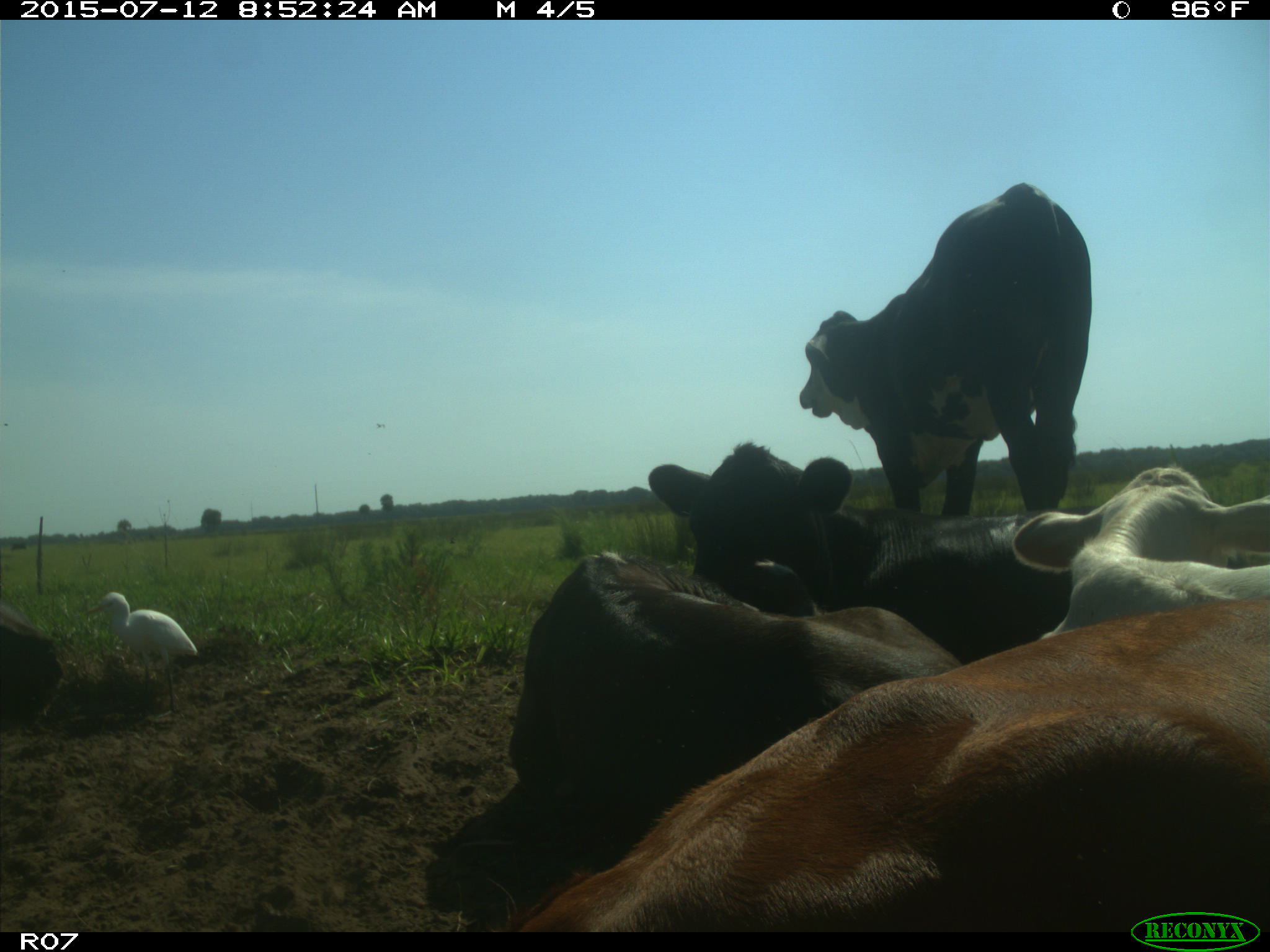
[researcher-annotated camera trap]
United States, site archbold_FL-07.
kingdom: Animalia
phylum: Chordata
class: Mammalia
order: Artiodactyla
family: Bovidae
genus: Bos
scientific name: Bos taurus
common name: domestic cow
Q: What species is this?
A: Bos taurus (domestic cow).